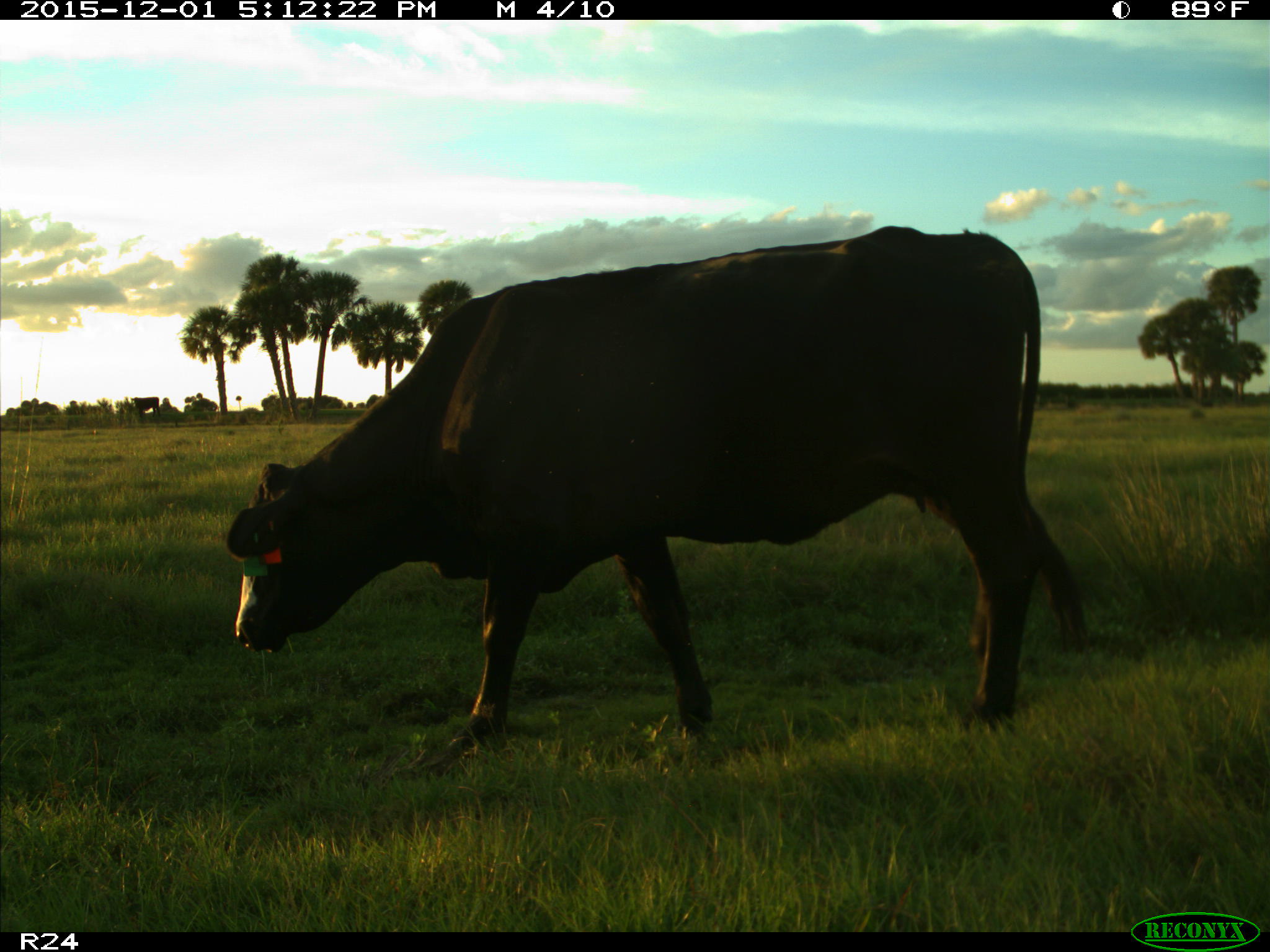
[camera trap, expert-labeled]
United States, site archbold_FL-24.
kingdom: Animalia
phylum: Chordata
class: Mammalia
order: Artiodactyla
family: Bovidae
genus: Bos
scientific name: Bos taurus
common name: domestic cow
Bos taurus (domestic cow).